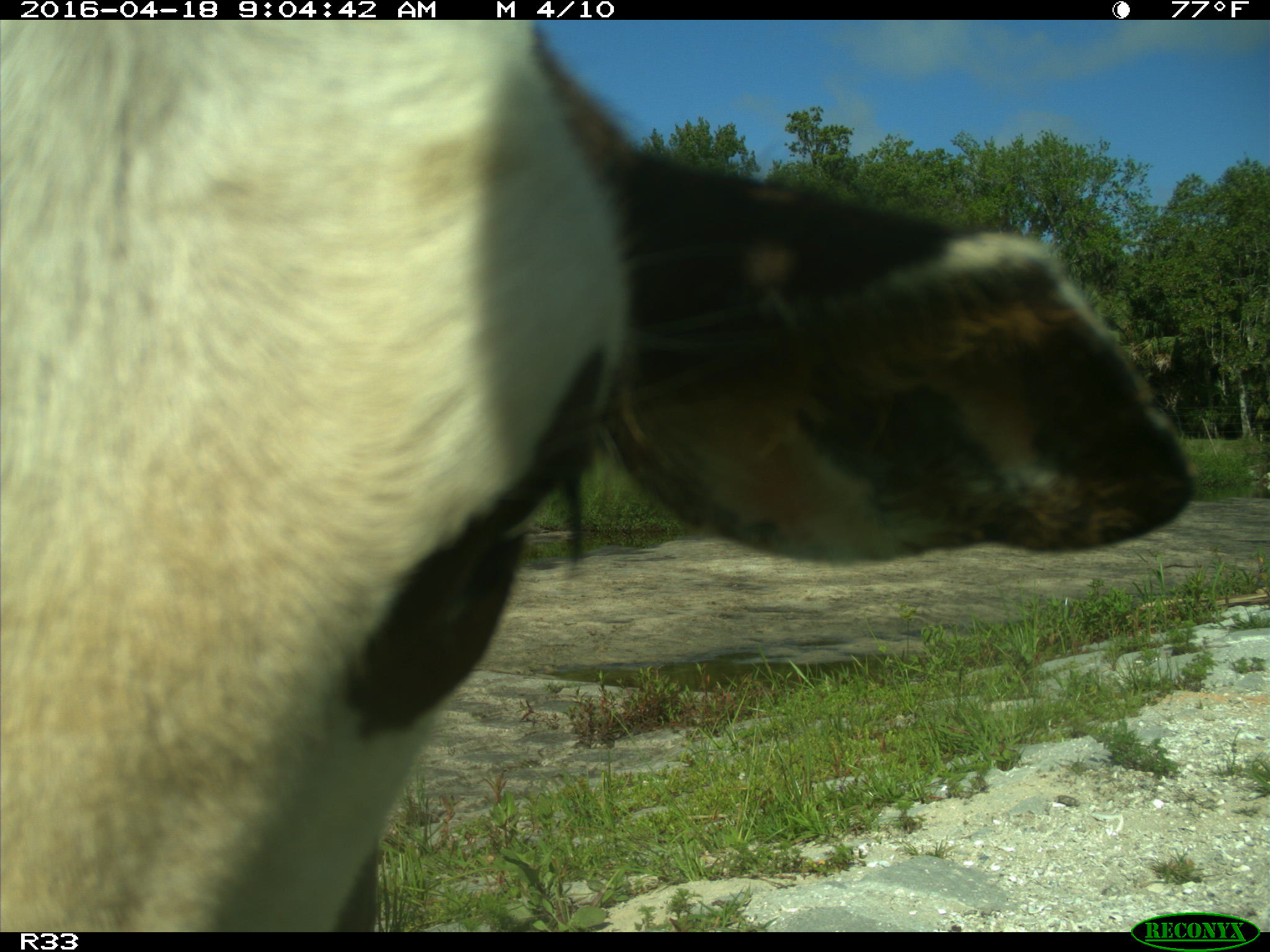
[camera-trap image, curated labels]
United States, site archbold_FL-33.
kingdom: Animalia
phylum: Chordata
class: Mammalia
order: Artiodactyla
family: Bovidae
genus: Bos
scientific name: Bos taurus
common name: domestic cow